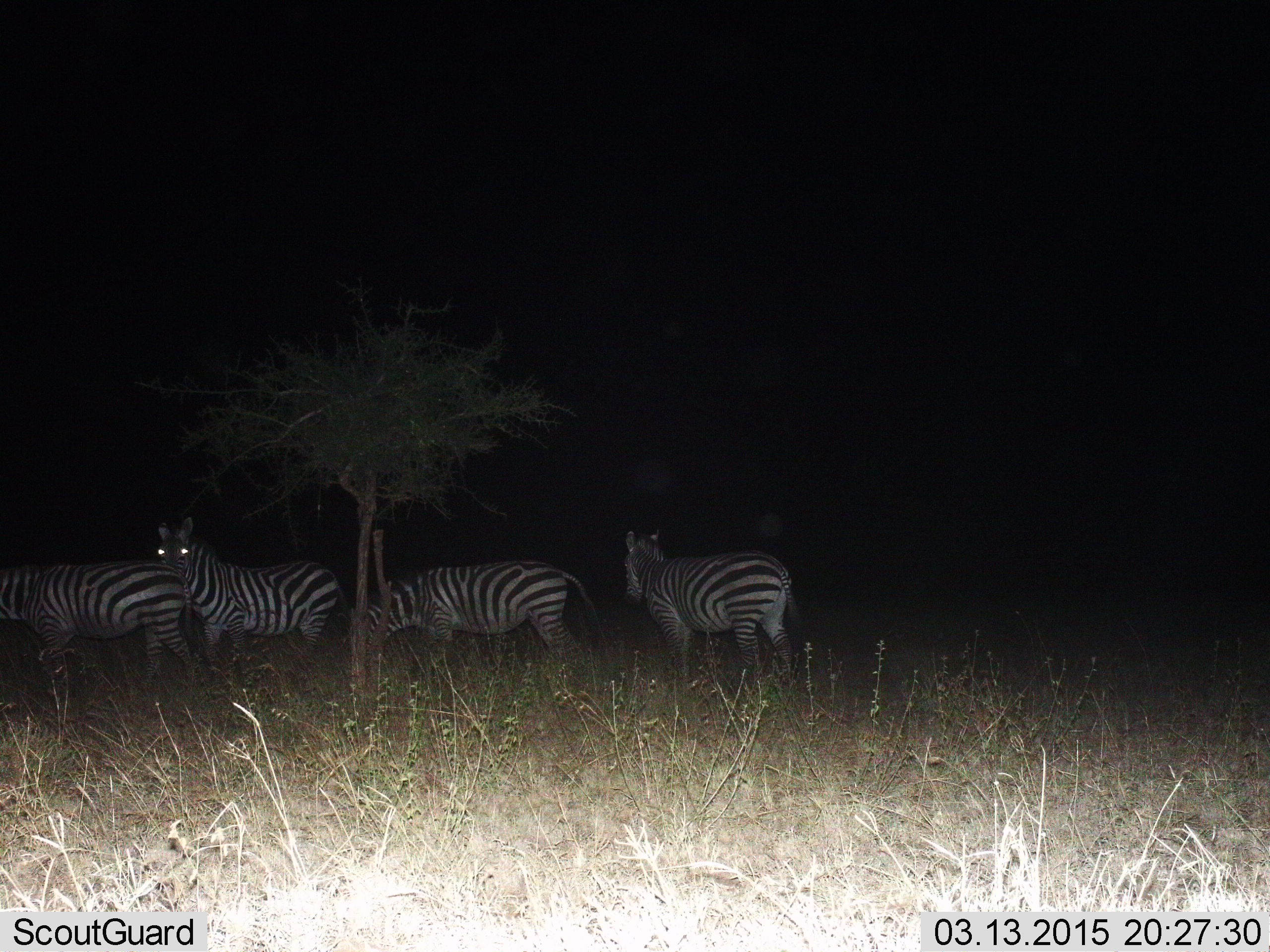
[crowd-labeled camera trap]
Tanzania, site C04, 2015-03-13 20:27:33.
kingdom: Animalia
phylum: Chordata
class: Mammalia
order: Perissodactyla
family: Equidae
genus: Equus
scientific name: Equus quagga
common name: plains zebra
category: zebra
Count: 4.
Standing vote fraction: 80%.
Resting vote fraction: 0%.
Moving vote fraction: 40%.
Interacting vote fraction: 0%.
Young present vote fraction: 0%.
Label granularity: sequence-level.